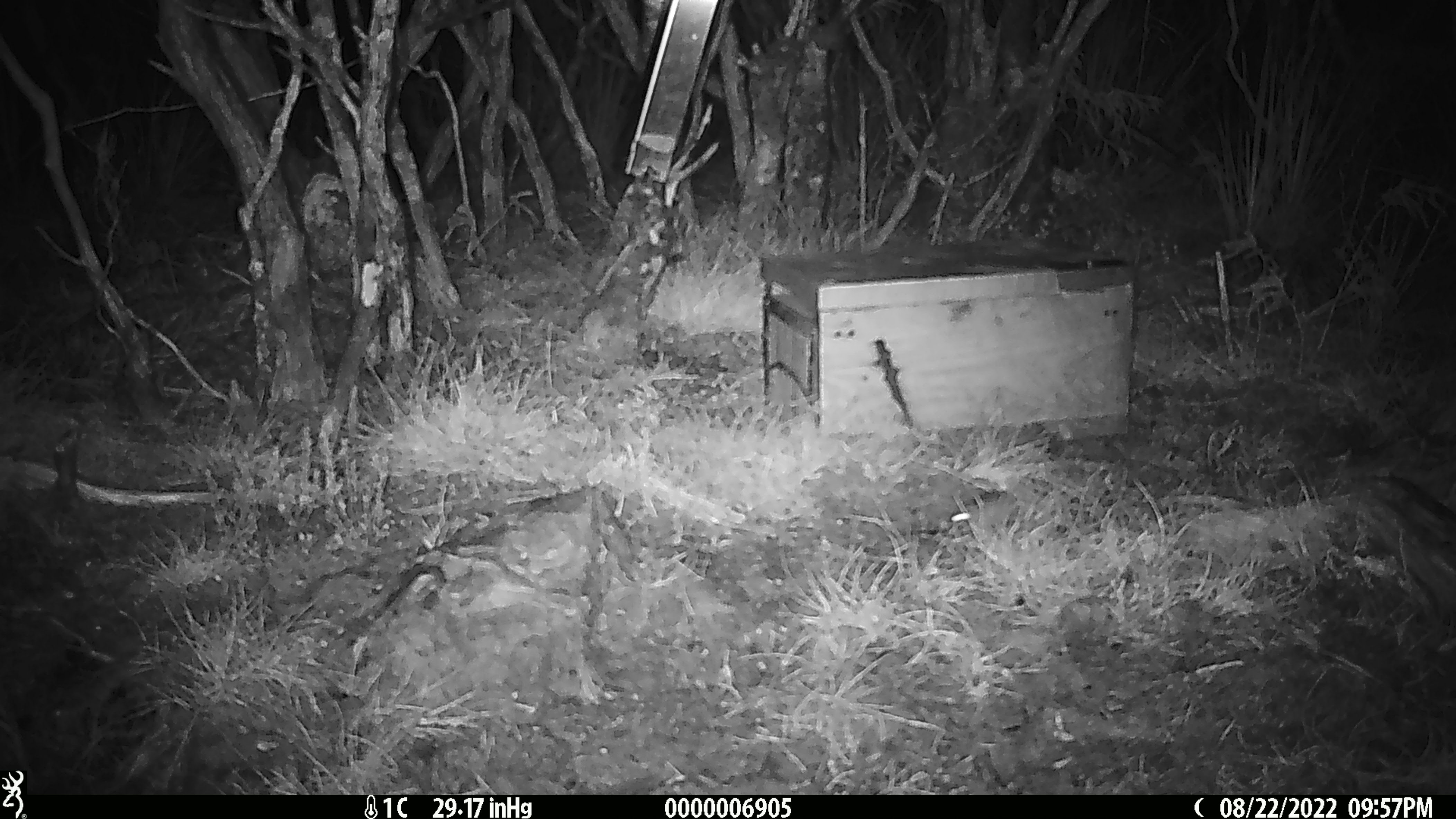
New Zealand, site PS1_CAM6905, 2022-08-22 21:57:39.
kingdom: Animalia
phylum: Chordata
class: Mammalia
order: Rodentia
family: Muridae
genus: Mus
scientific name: Mus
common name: mouse